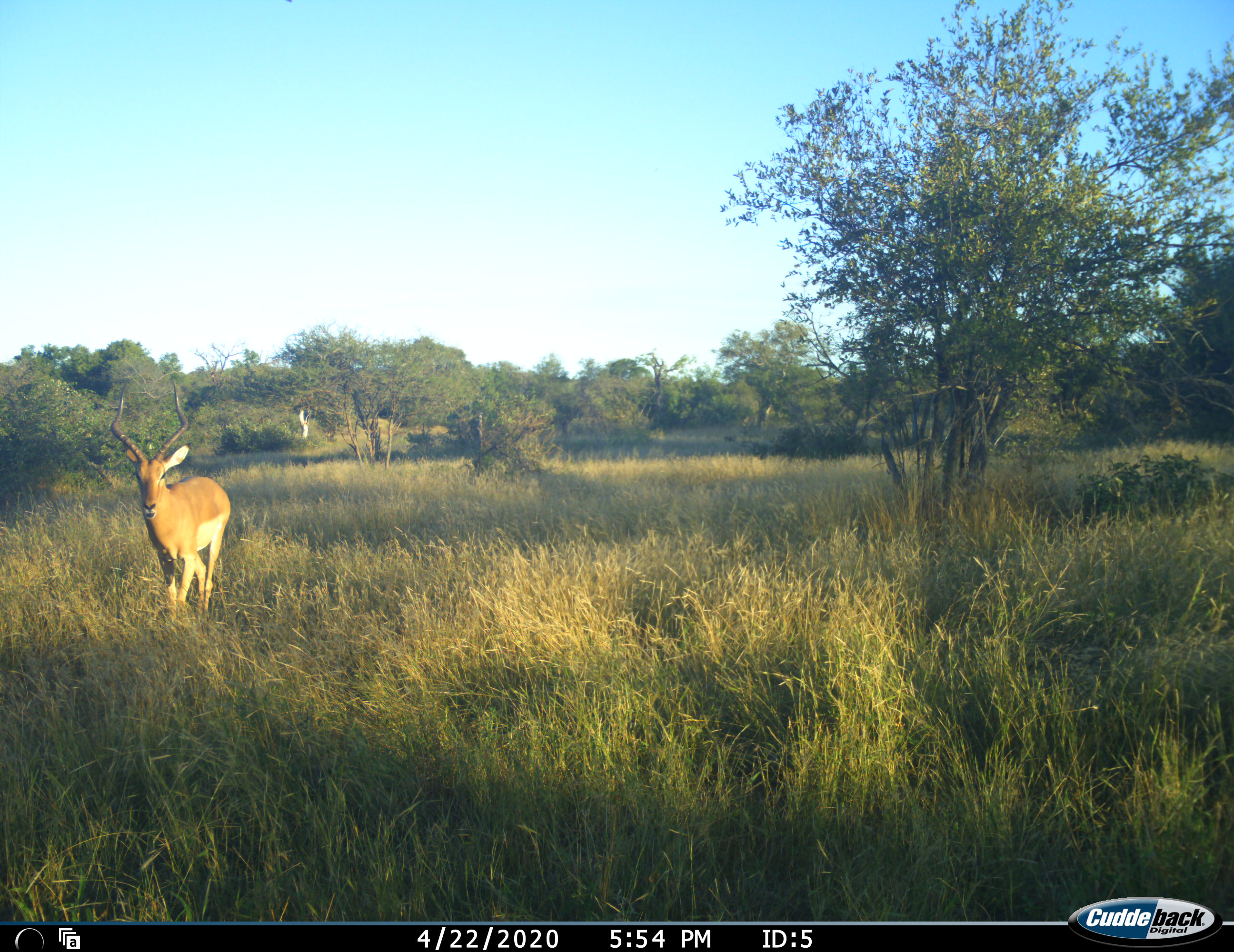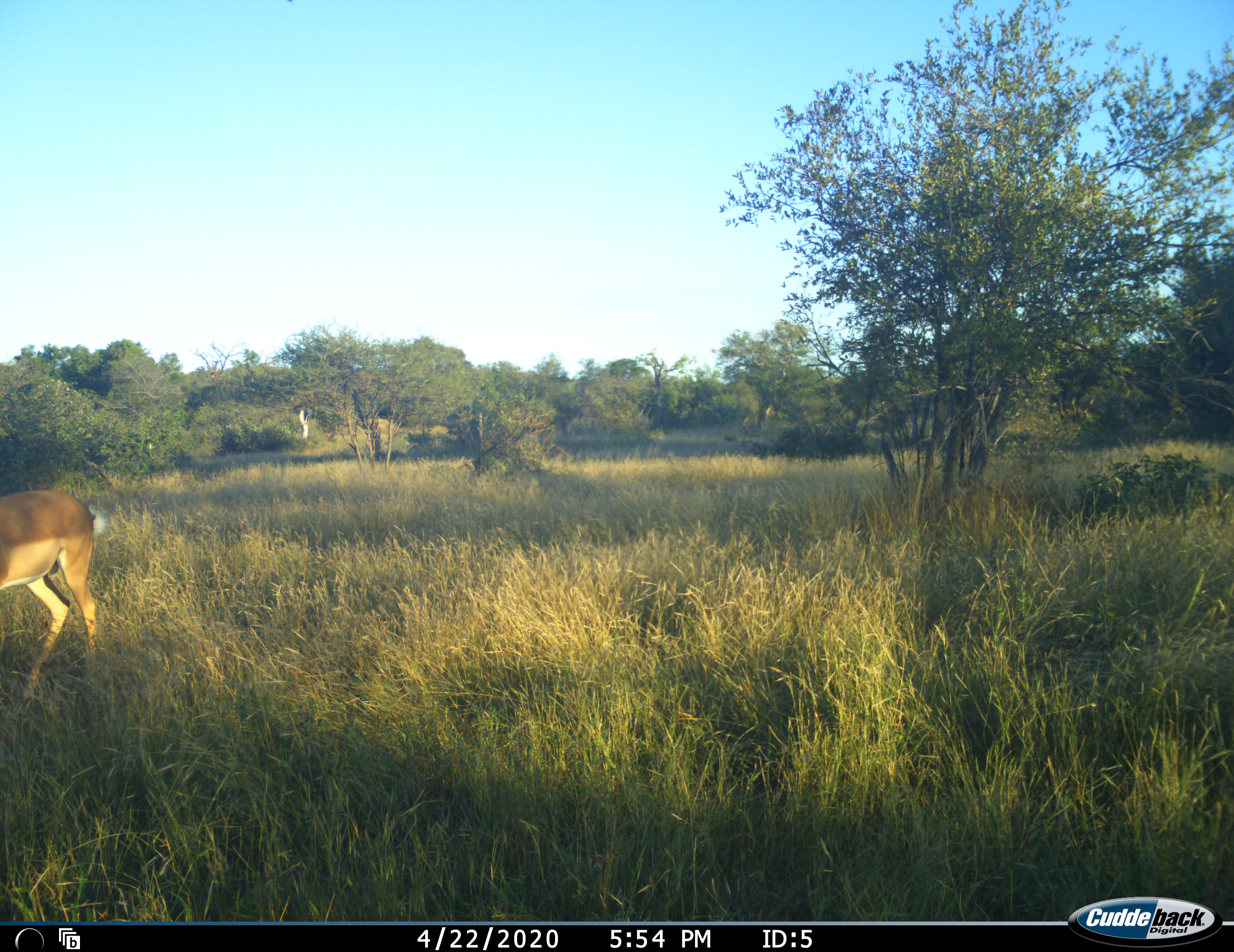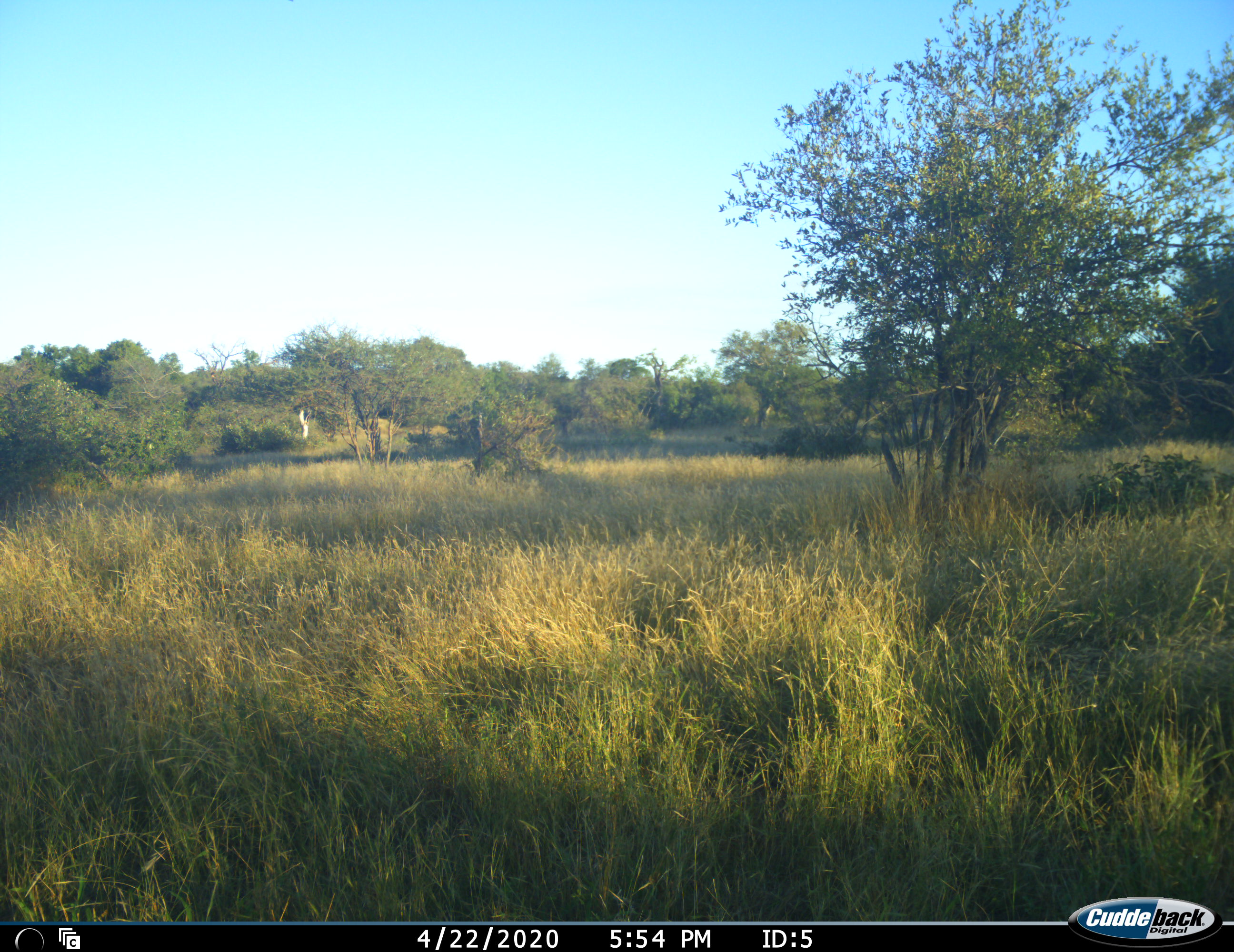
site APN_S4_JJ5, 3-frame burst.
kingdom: Animalia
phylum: Chordata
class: Mammalia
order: Artiodactyla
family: Bovidae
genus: Aepyceros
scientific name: Aepyceros melampus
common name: impala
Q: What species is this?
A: Impala (Aepyceros melampus).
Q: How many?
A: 1.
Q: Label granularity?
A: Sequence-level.